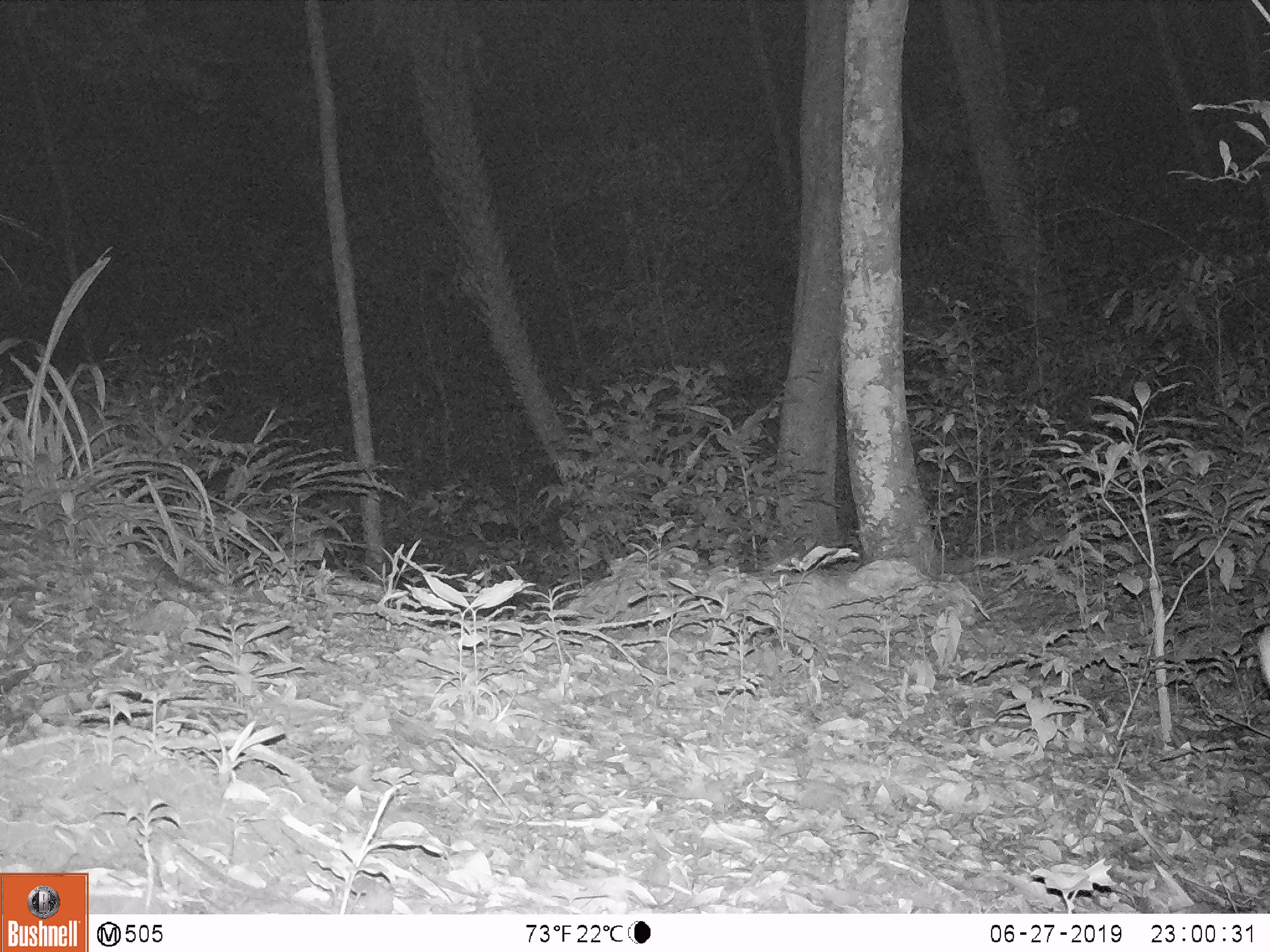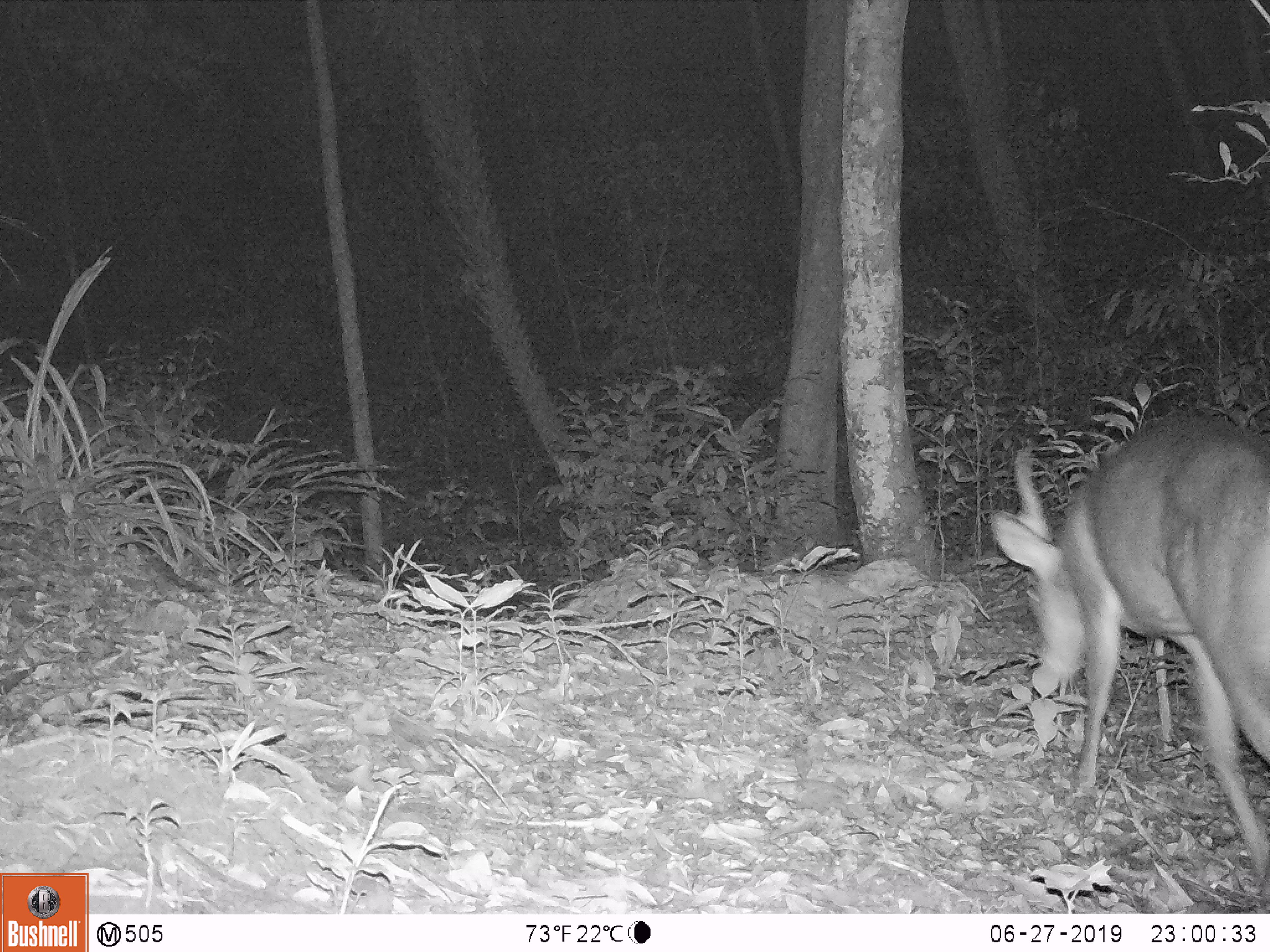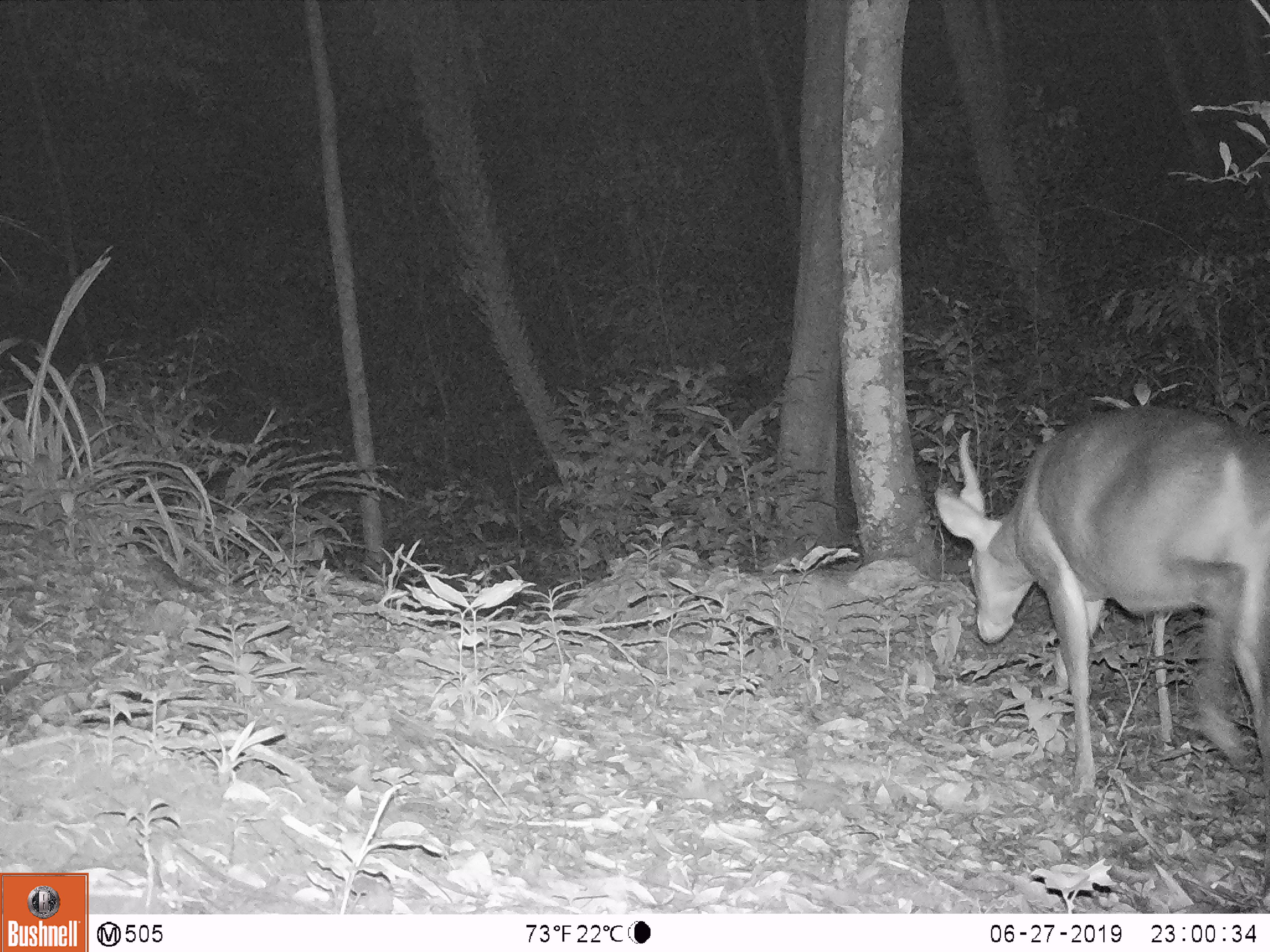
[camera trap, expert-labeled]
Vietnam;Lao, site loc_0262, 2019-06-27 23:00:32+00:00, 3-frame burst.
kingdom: Animalia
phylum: Chordata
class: Mammalia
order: Artiodactyla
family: Cervidae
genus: Muntiacus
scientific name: Muntiacus vuquangensis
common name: large-antlered muntjac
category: large antlered muntjac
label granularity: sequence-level